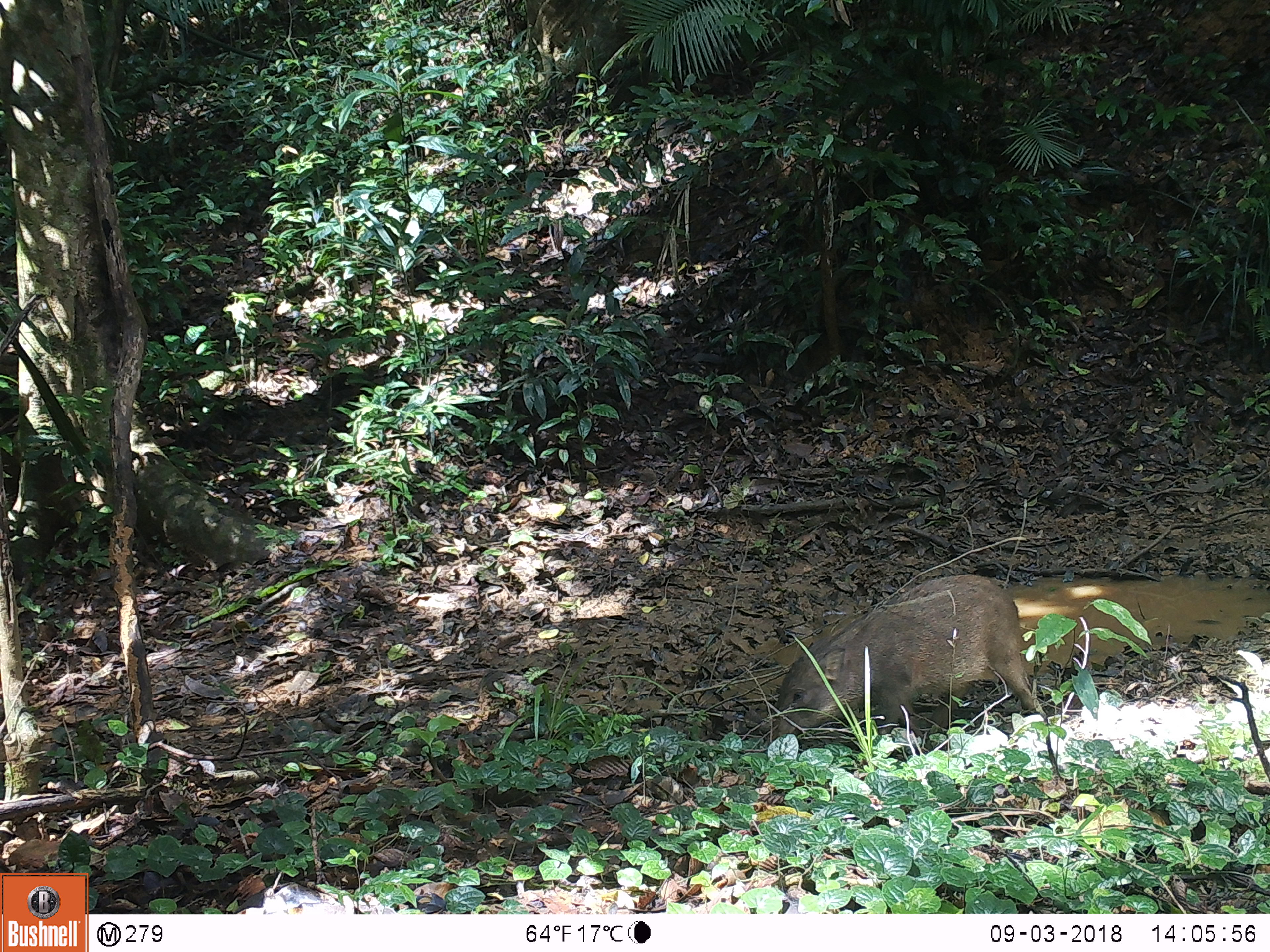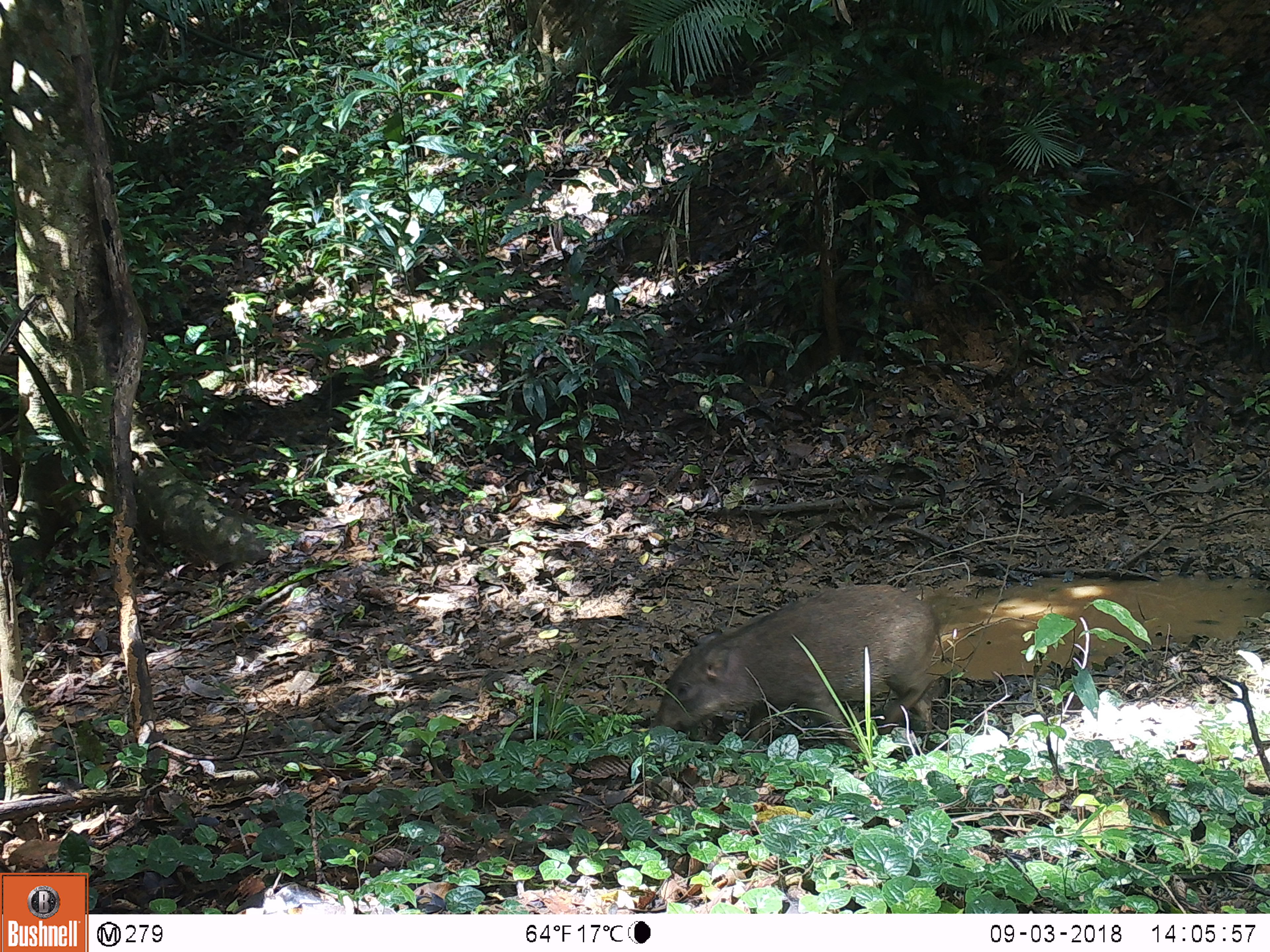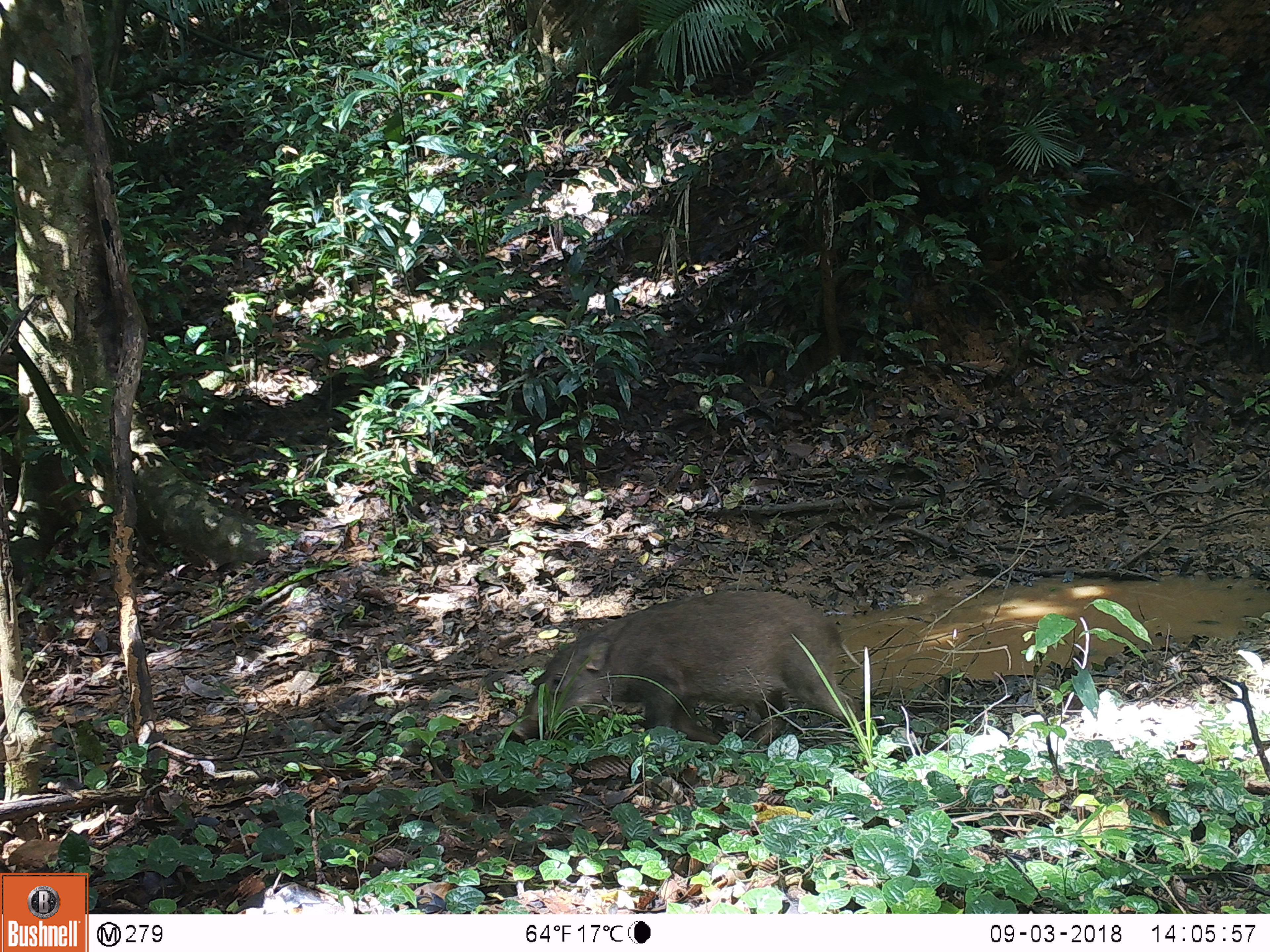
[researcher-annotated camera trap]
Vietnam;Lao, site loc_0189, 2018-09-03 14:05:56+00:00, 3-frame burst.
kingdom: Animalia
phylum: Chordata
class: Mammalia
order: Artiodactyla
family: Suidae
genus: Sus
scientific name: Sus scrofa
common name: eurasian wild pig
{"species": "eurasian wild pig (Sus scrofa)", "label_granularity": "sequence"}